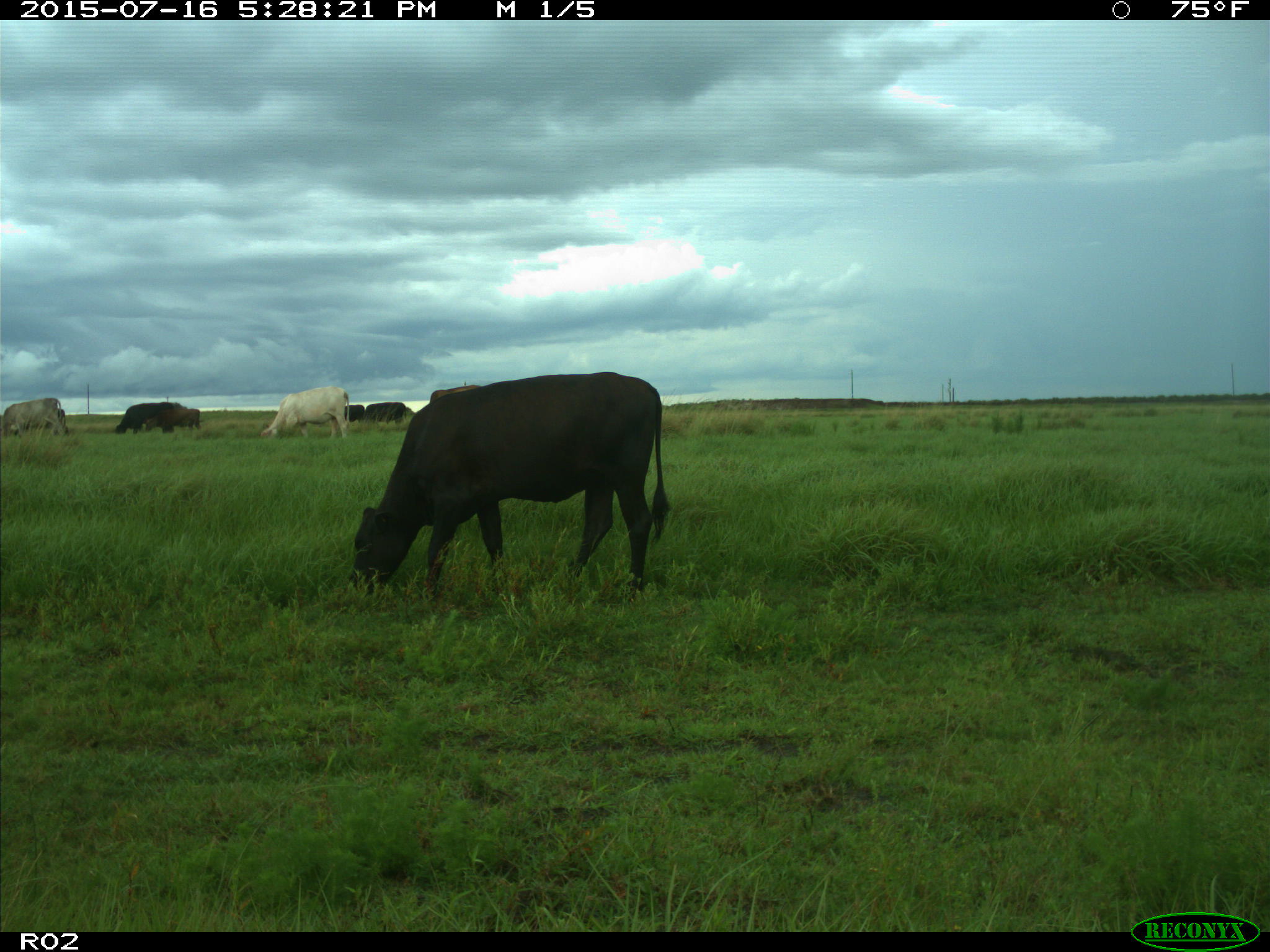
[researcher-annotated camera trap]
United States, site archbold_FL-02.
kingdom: Animalia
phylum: Chordata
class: Mammalia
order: Artiodactyla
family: Bovidae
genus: Bos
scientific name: Bos taurus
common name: domestic cow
Bos taurus (domestic cow).